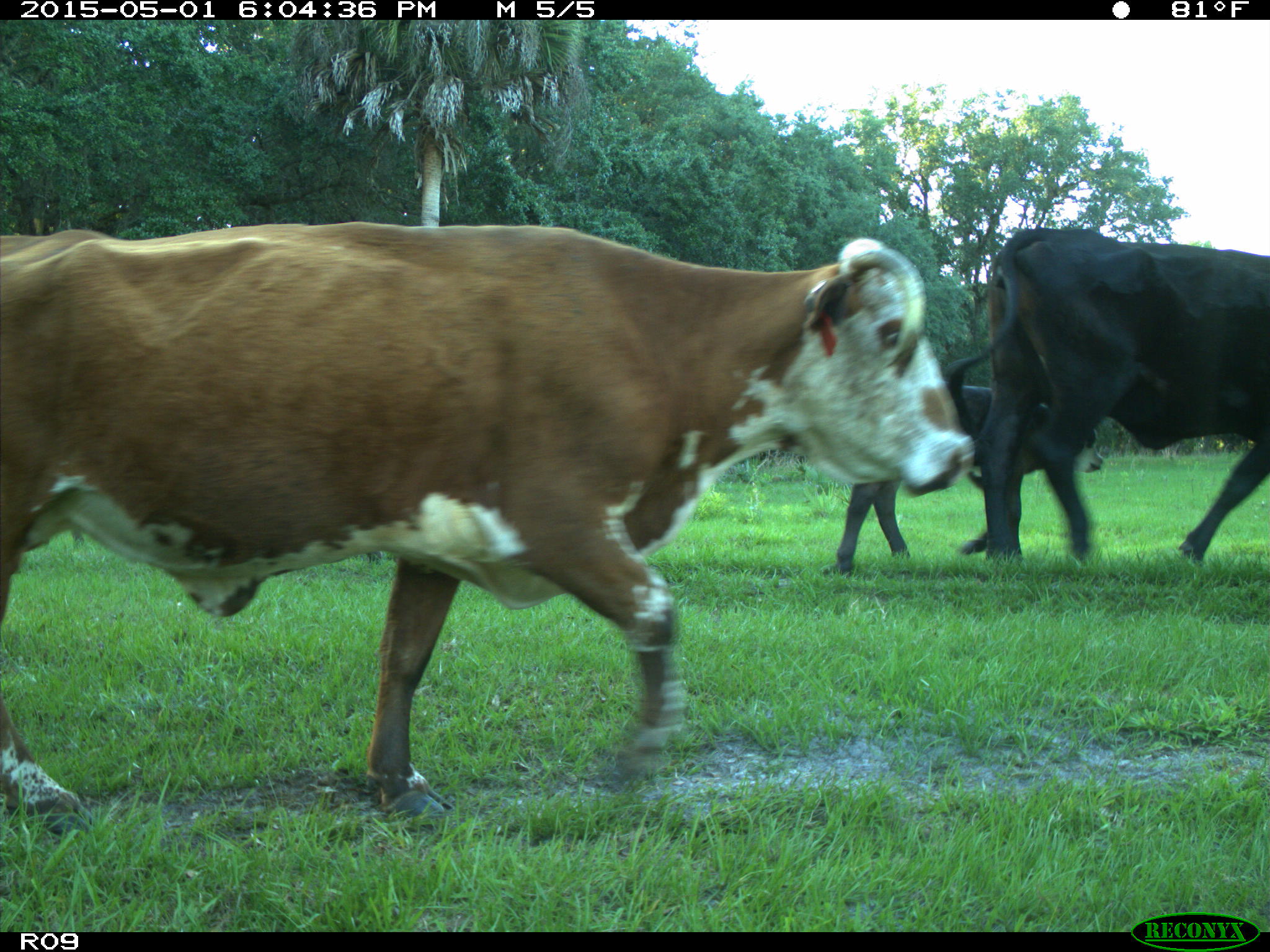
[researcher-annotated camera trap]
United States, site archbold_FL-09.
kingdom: Animalia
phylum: Chordata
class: Mammalia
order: Artiodactyla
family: Bovidae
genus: Bos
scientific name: Bos taurus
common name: domestic cow